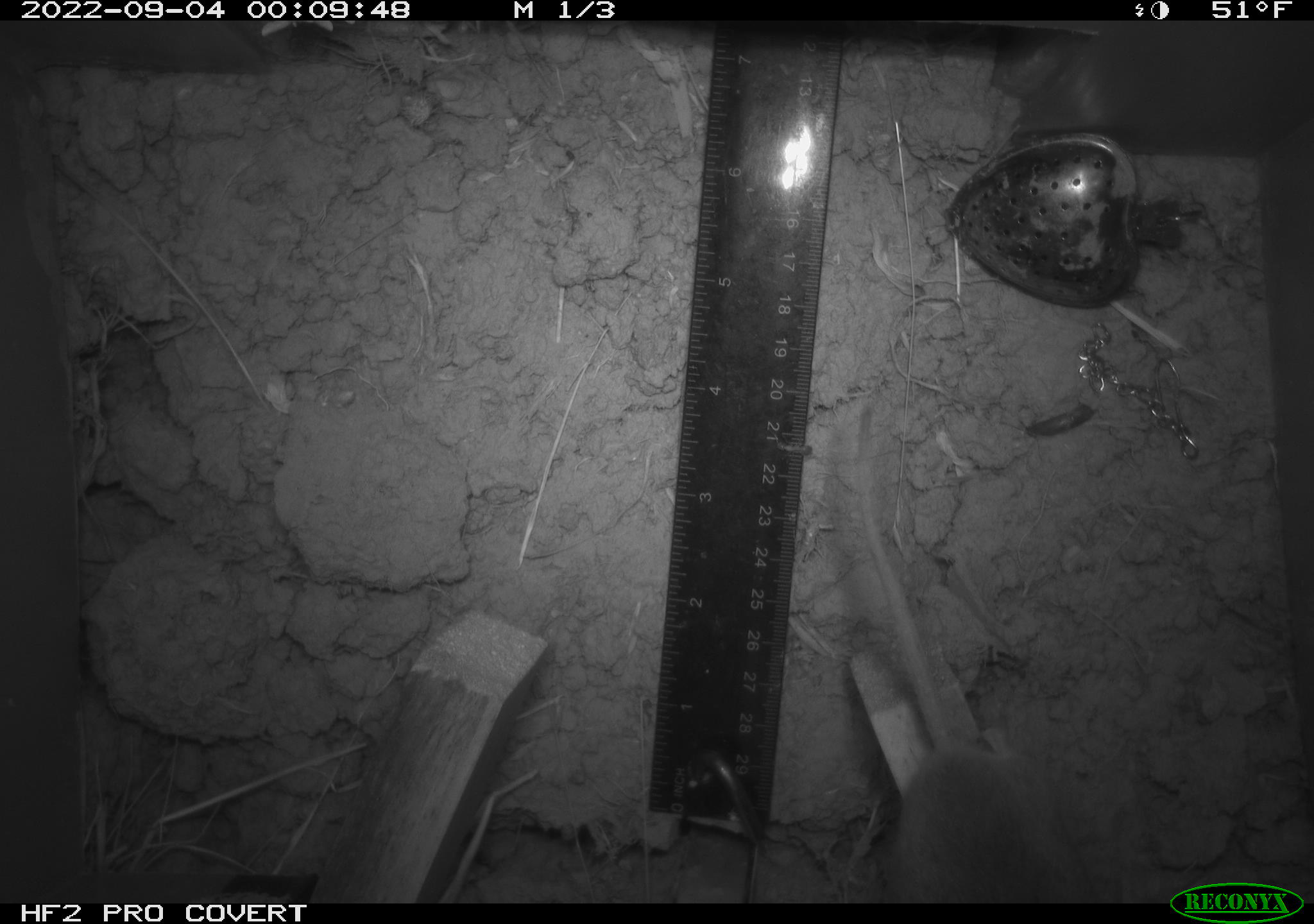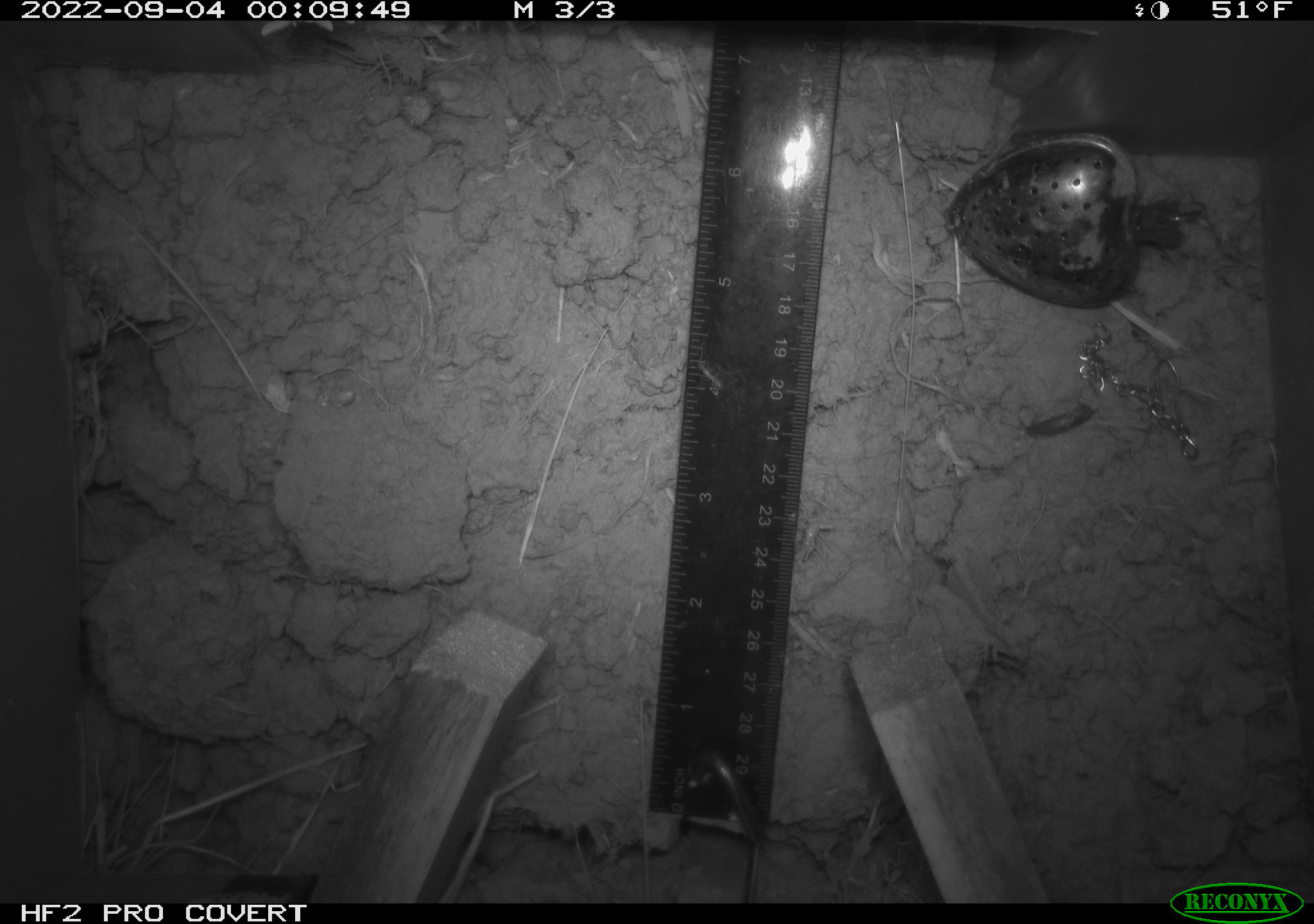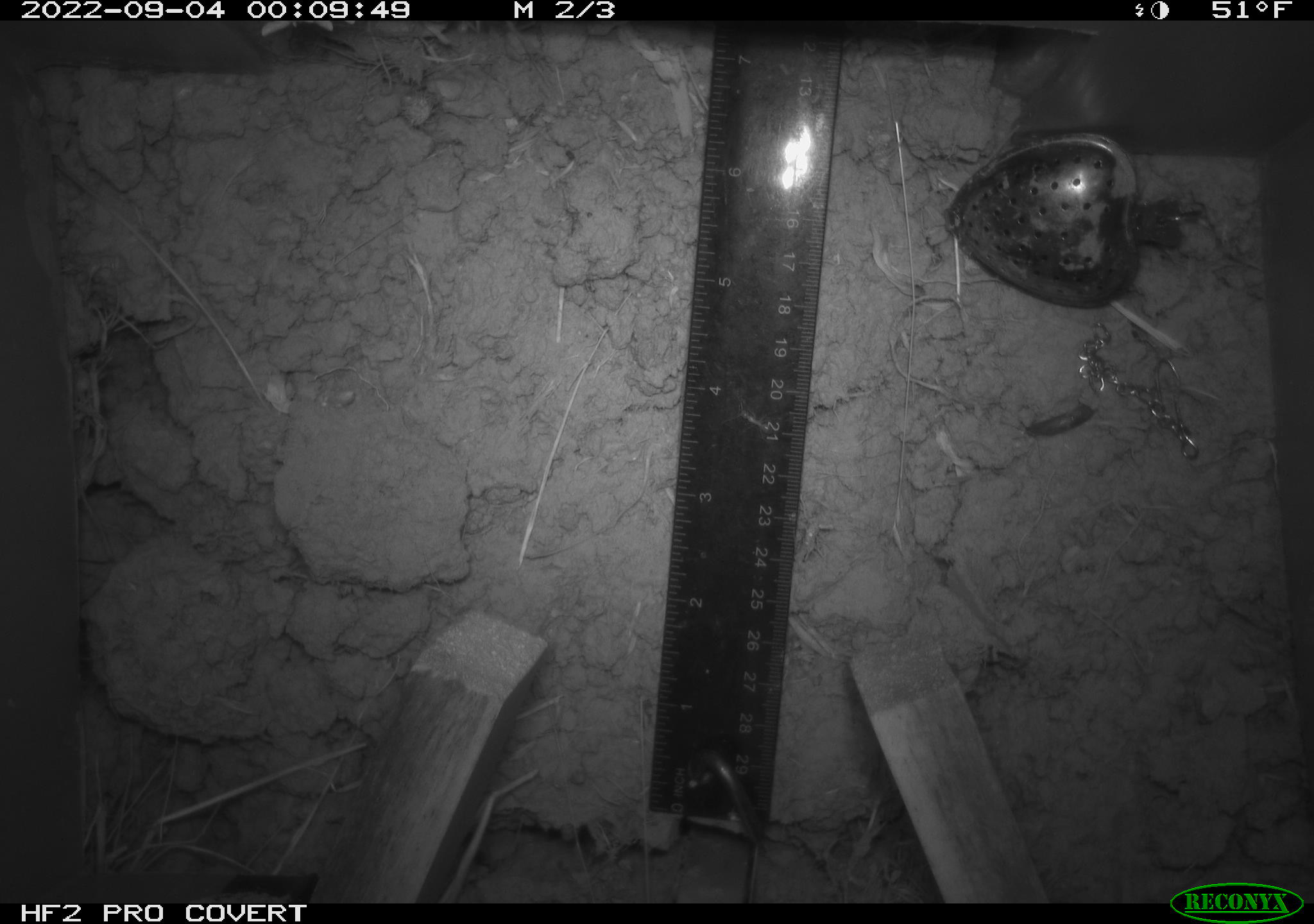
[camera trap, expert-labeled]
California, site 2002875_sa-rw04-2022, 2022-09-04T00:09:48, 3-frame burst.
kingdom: Animalia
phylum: Chordata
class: Mammalia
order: Rodentia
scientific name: Rodentia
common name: mouse species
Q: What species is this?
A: Mouse species (Rodentia).